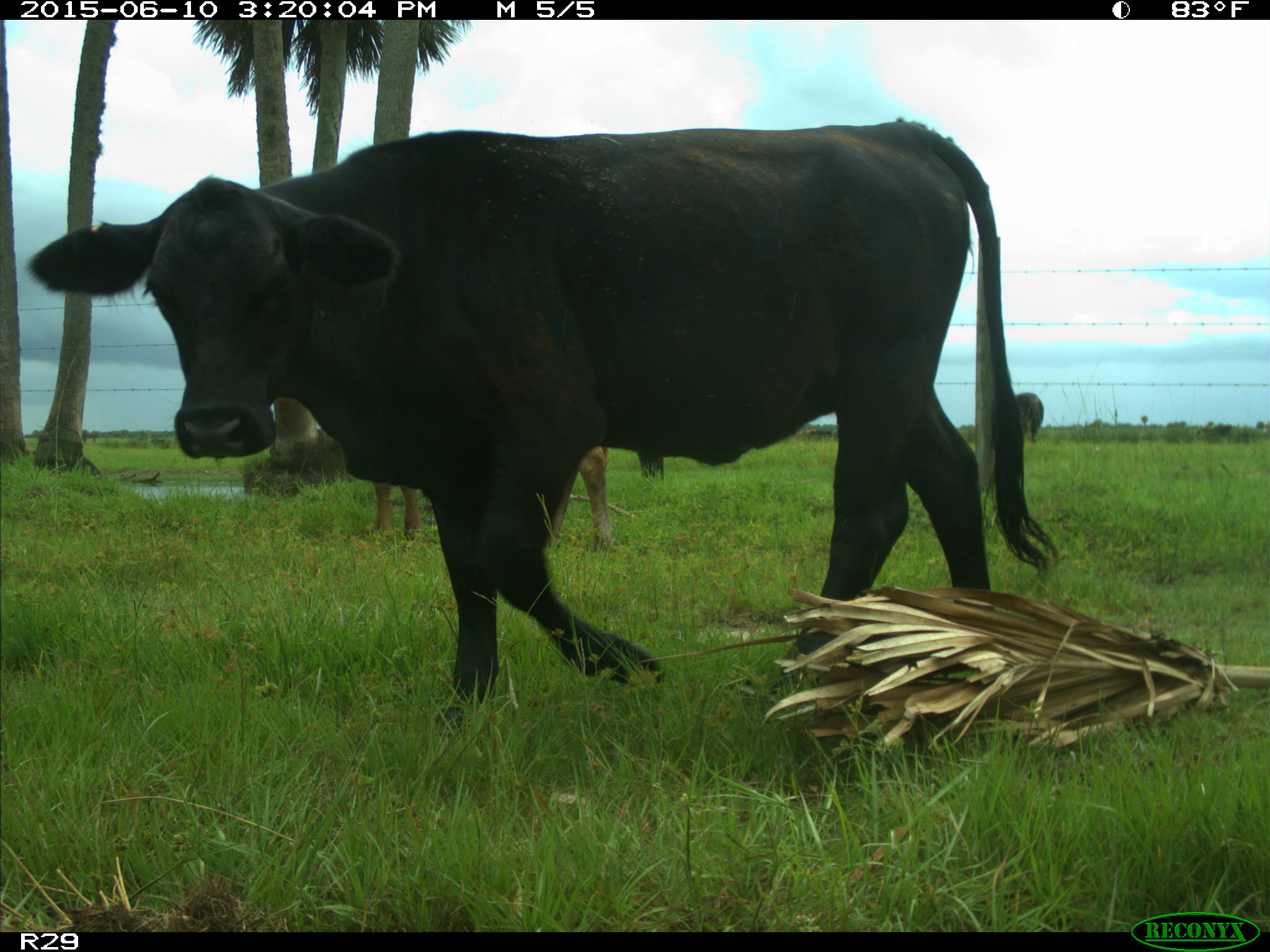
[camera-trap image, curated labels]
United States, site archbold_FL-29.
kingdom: Animalia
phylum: Chordata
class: Mammalia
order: Artiodactyla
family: Bovidae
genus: Bos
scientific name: Bos taurus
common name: domestic cow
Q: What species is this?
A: Bos taurus (domestic cow).